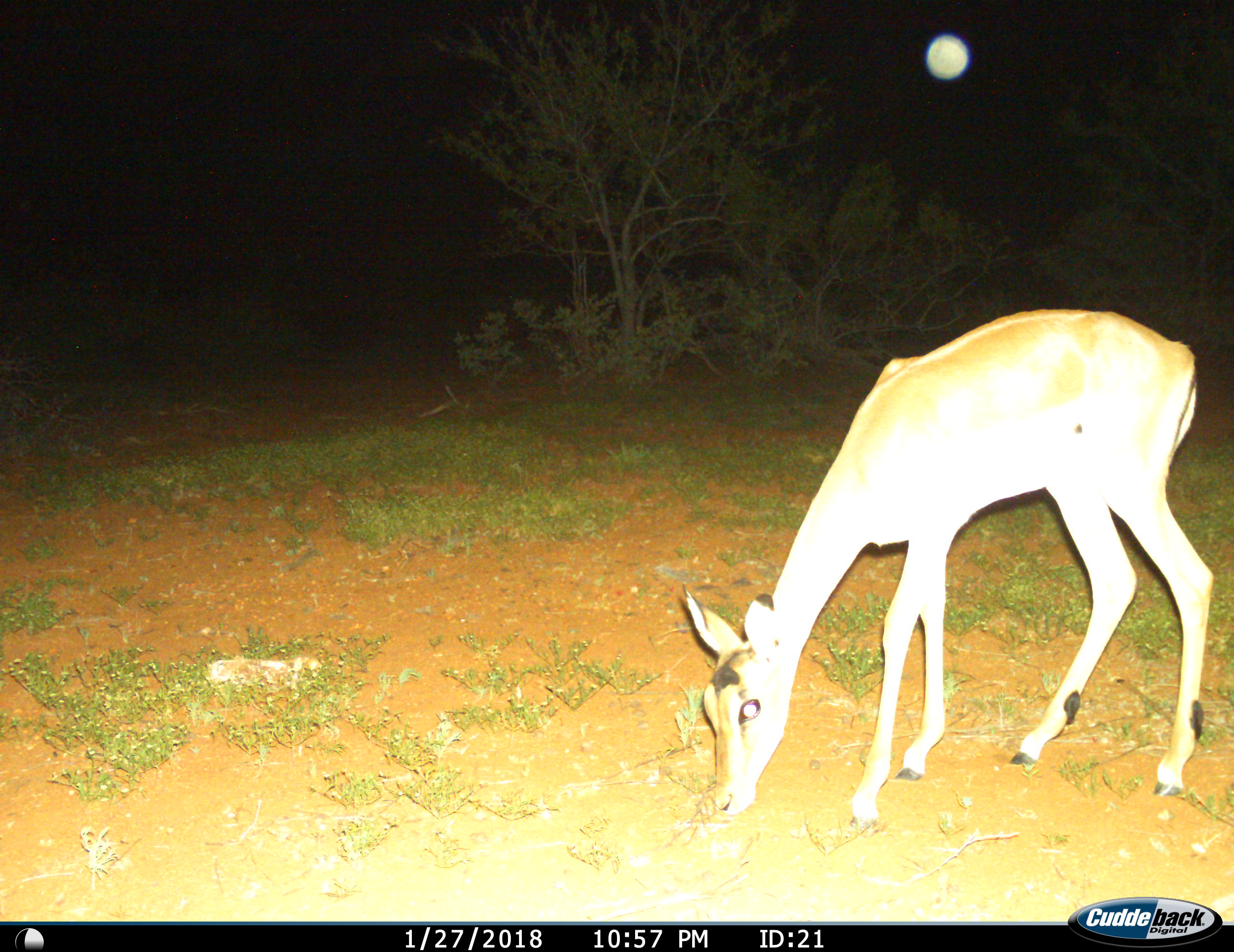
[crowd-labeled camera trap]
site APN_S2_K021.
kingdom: Animalia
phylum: Chordata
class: Mammalia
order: Artiodactyla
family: Bovidae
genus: Aepyceros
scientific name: Aepyceros melampus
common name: impala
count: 1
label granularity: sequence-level